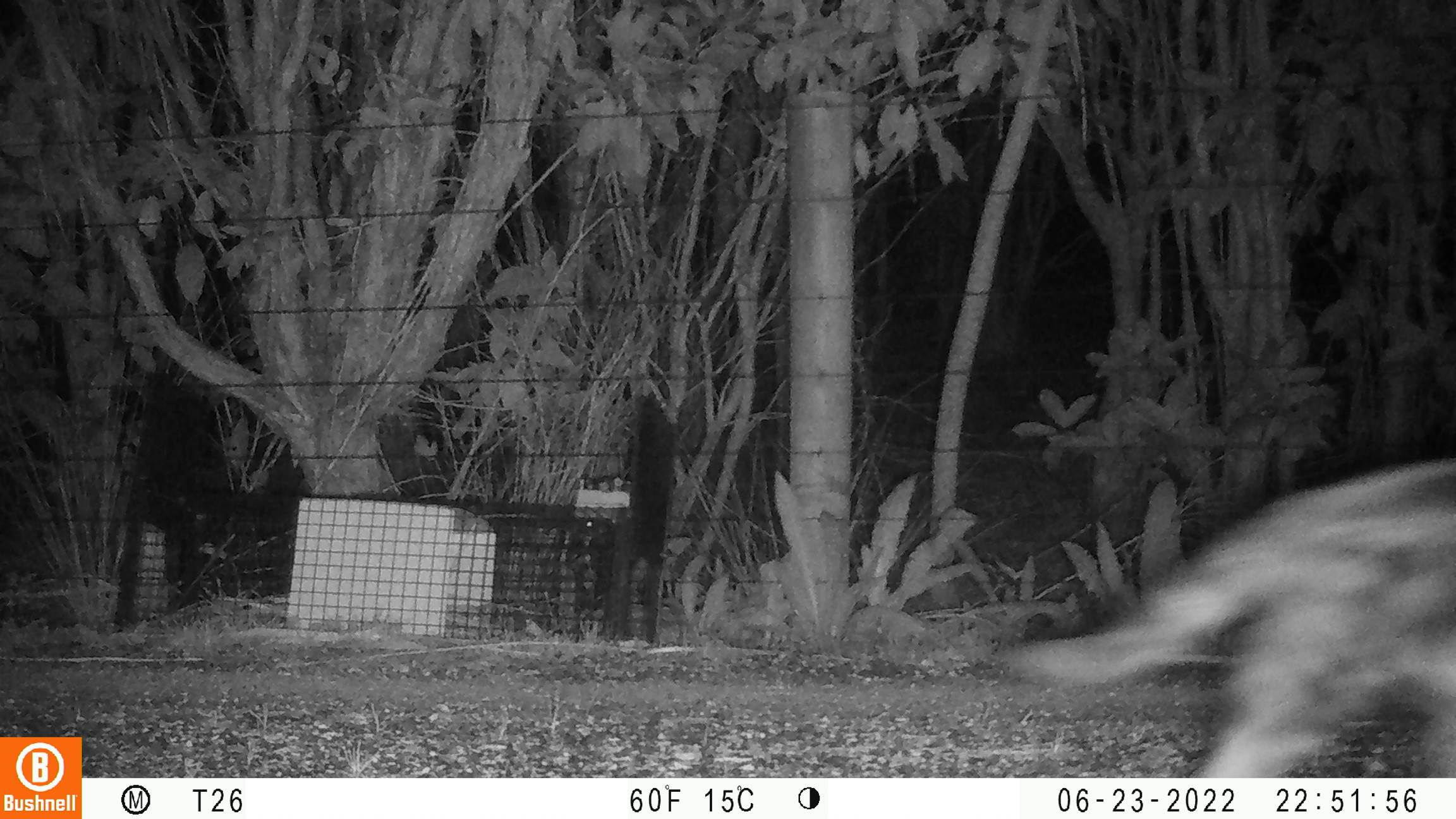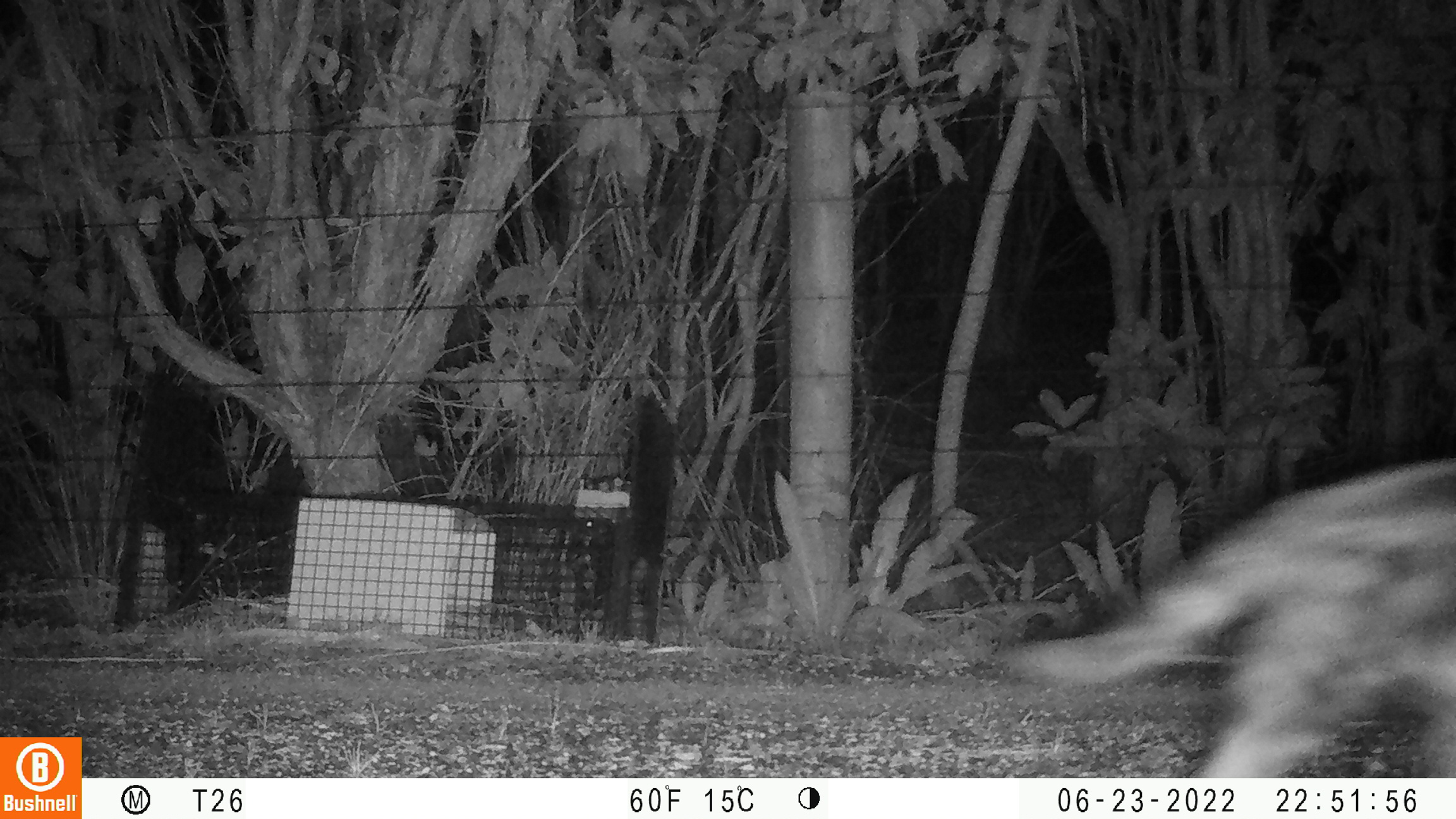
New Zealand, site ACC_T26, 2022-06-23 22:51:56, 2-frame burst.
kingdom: Animalia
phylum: Chordata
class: Mammalia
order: Carnivora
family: Felidae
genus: Felis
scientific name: Felis catus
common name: domestic cat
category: cat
Cat (domestic cat) (Felis catus).